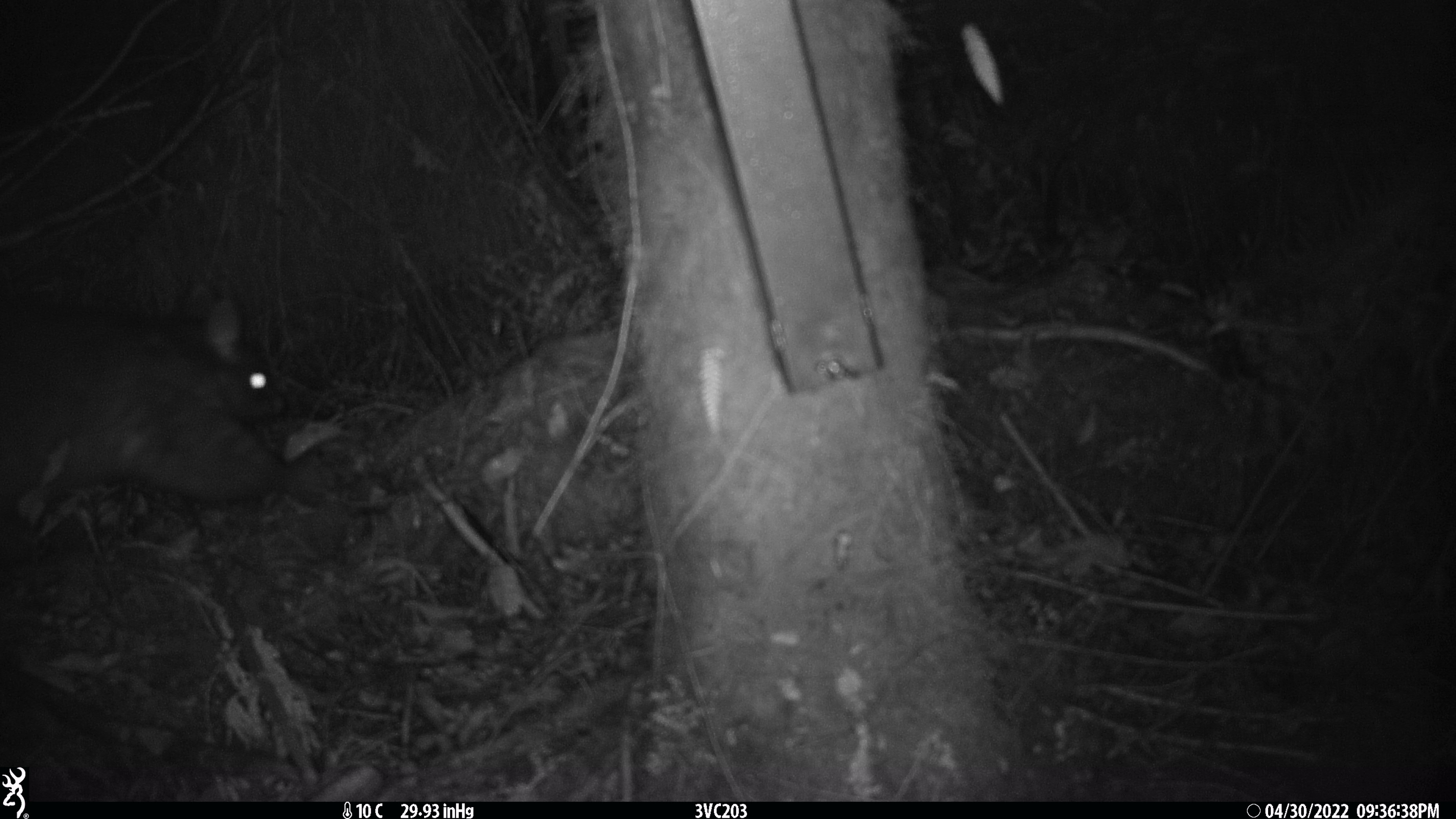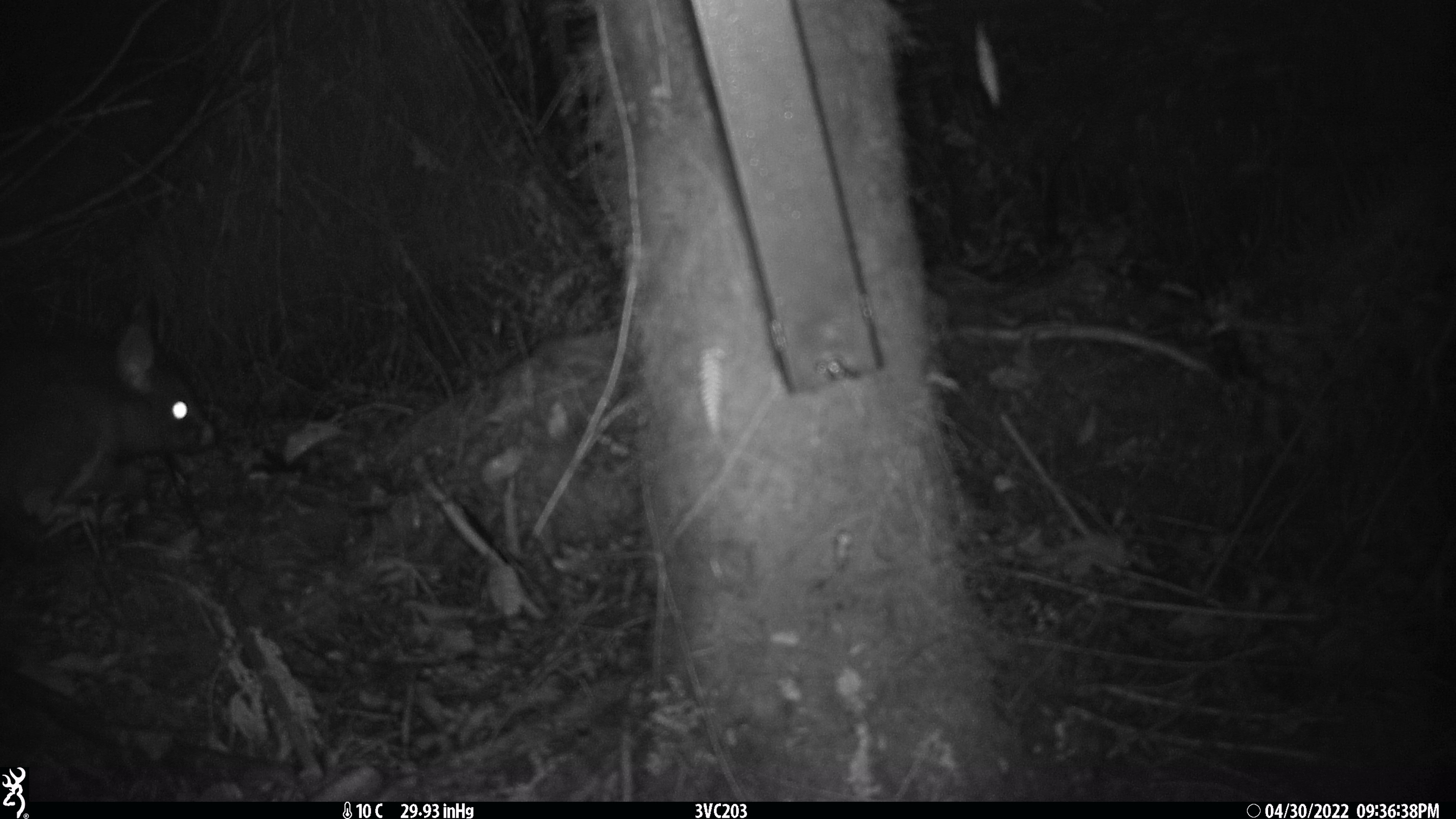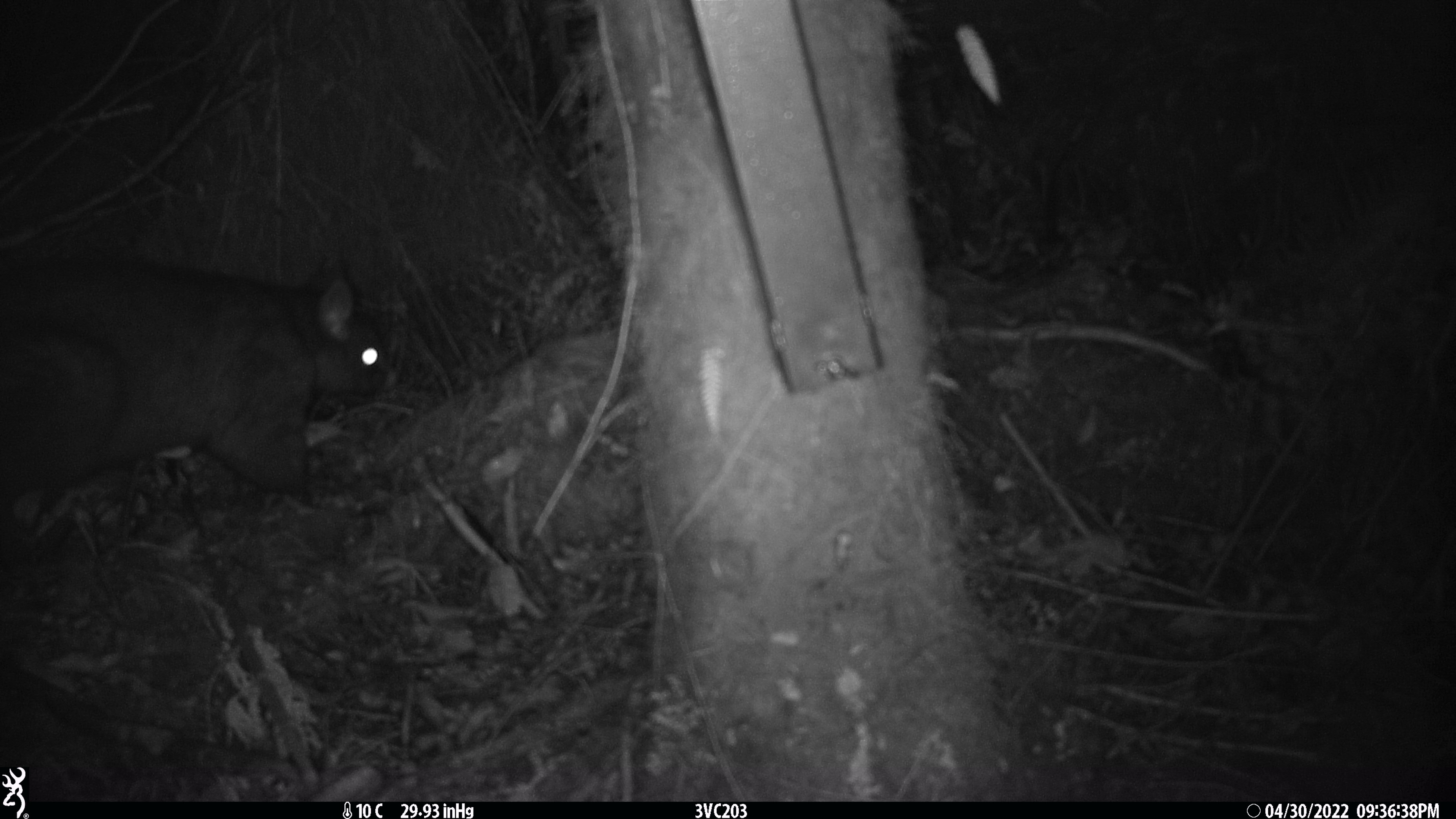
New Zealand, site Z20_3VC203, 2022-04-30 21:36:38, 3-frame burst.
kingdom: Animalia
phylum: Chordata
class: Mammalia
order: Diprotodontia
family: Phalangeridae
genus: Trichosurus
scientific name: Trichosurus vulpecula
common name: common brushtail possum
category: possum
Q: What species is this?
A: Possum (common brushtail possum) (Trichosurus vulpecula).